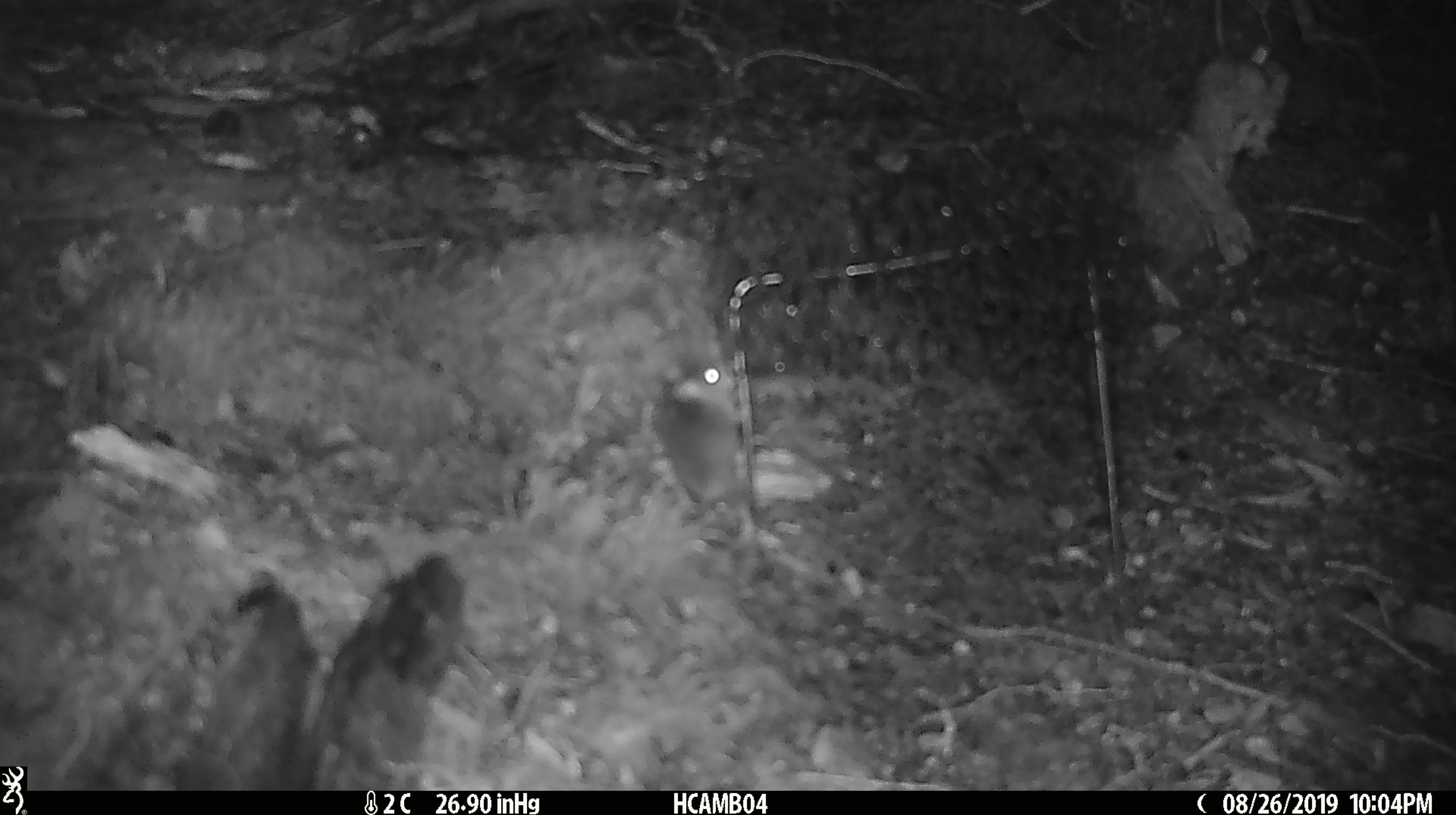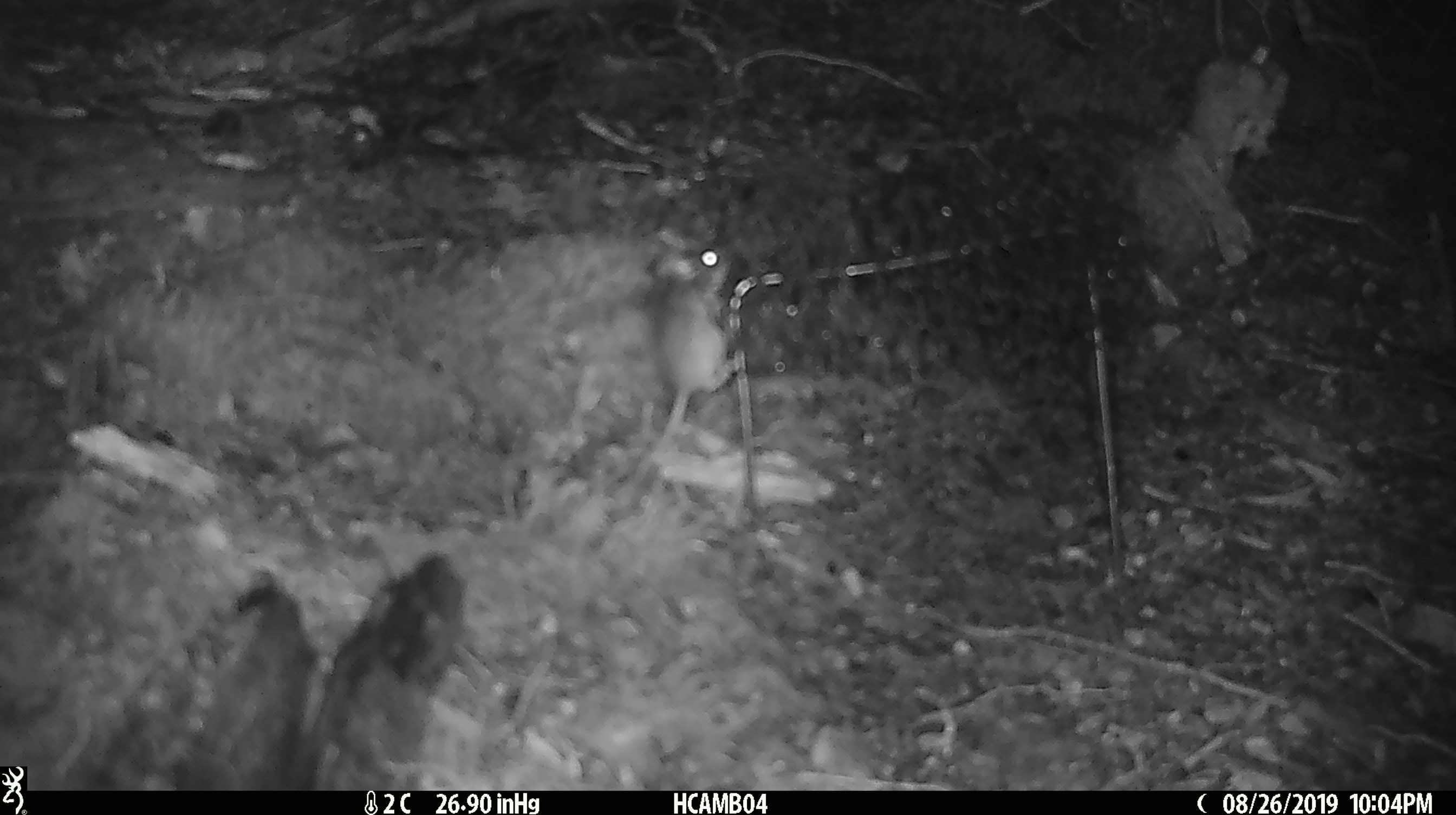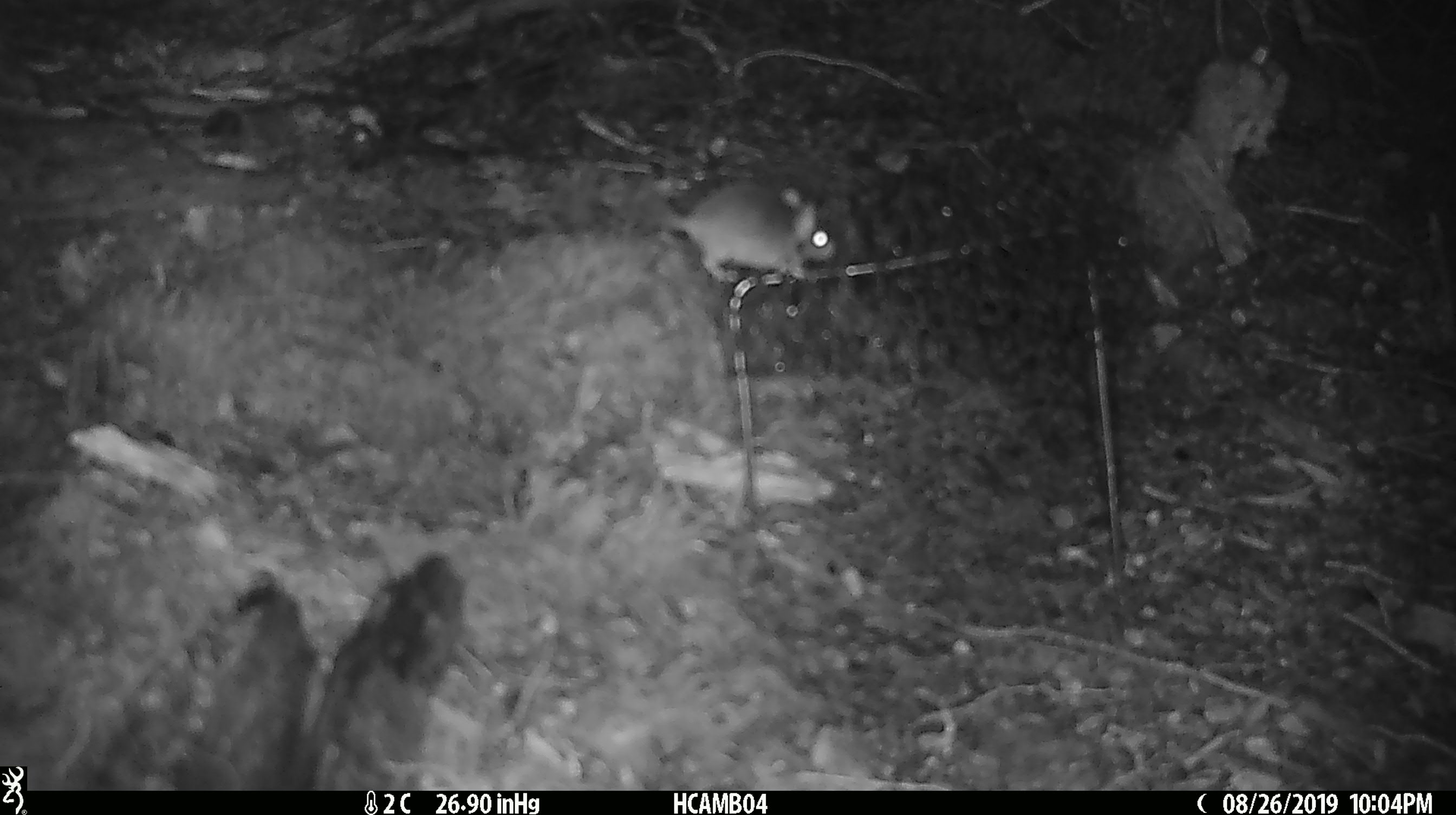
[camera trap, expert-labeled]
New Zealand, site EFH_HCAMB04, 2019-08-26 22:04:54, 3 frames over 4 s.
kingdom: Animalia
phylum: Chordata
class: Mammalia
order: Rodentia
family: Muridae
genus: Mus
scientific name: Mus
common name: mouse